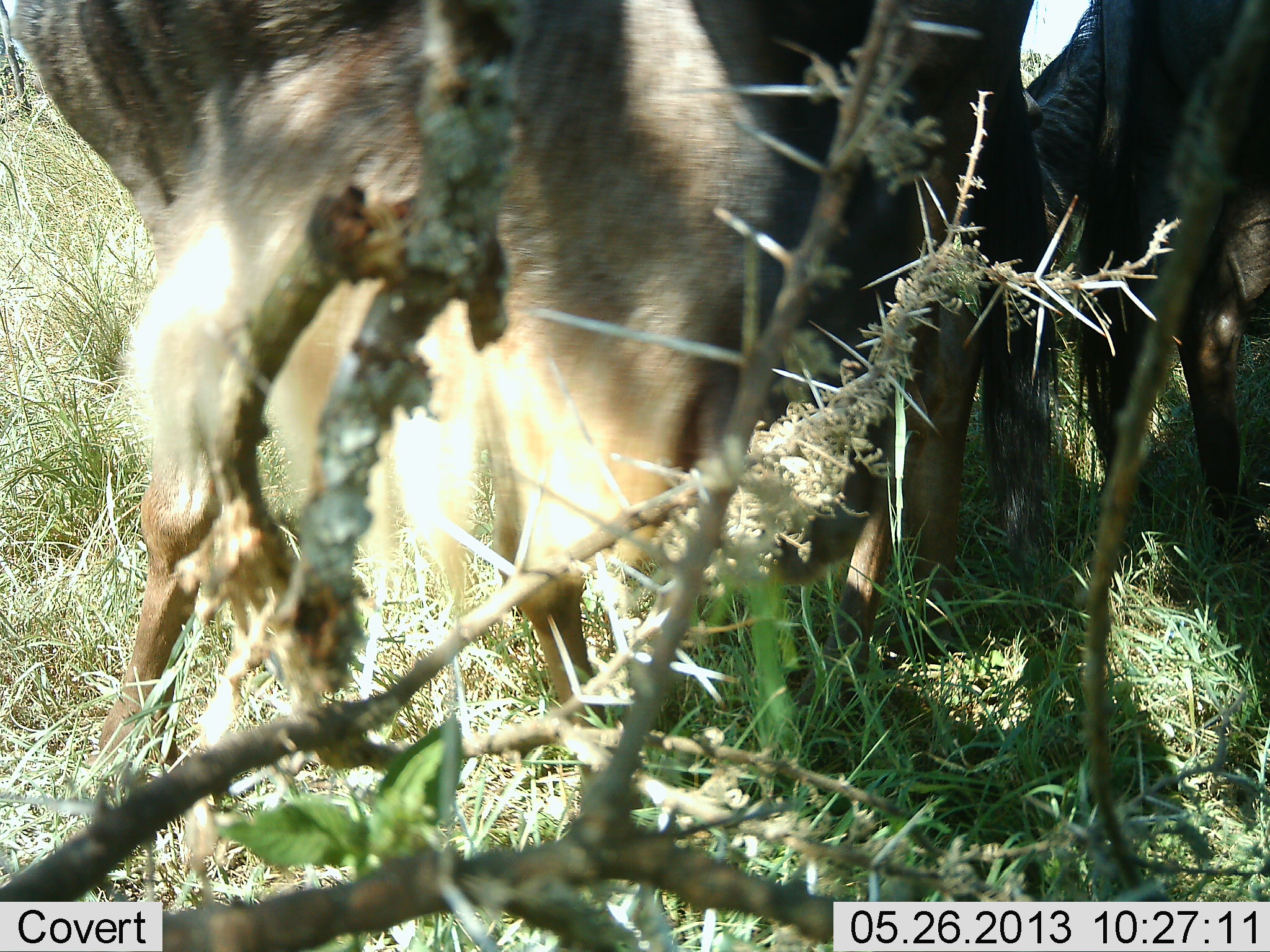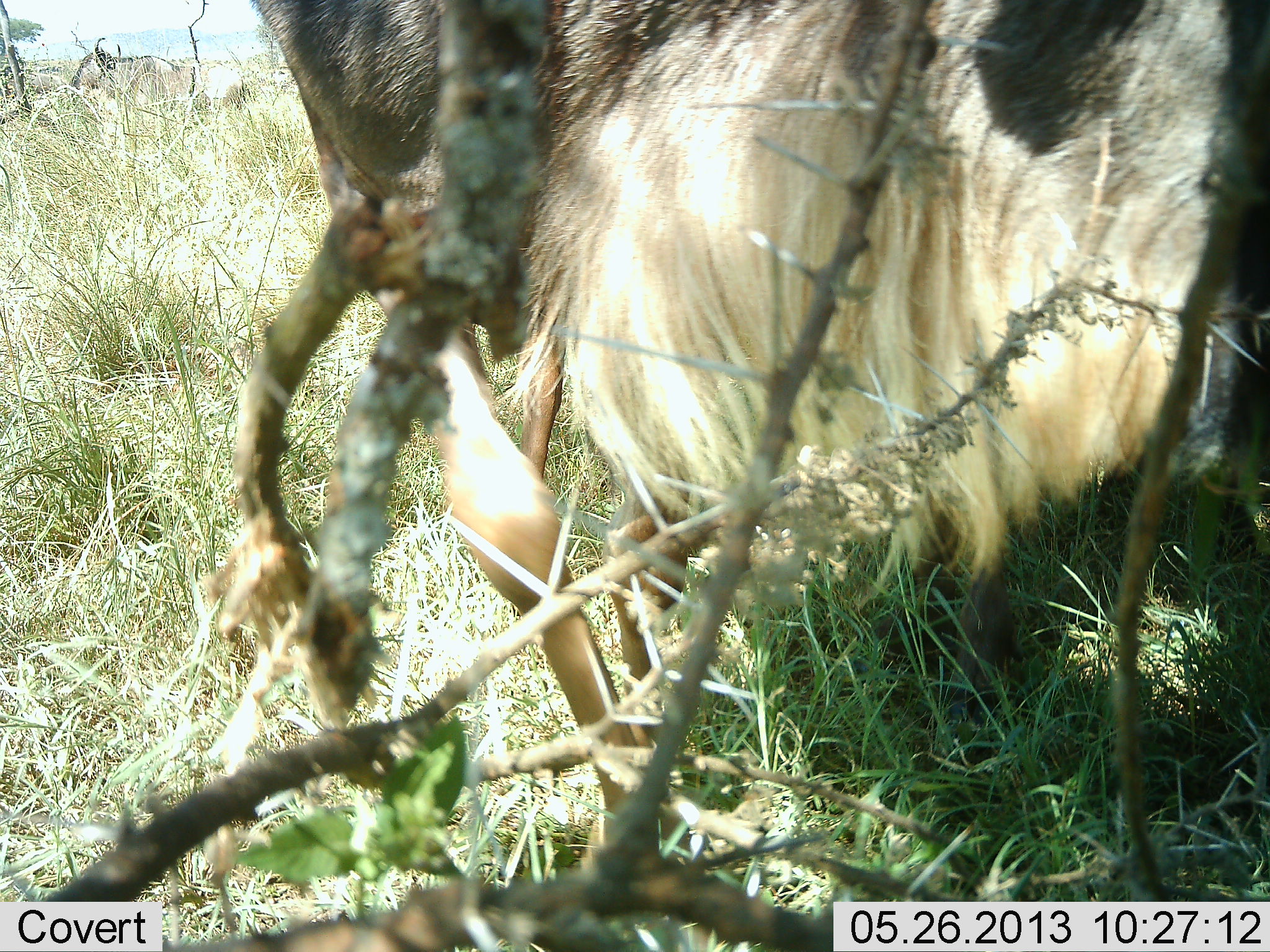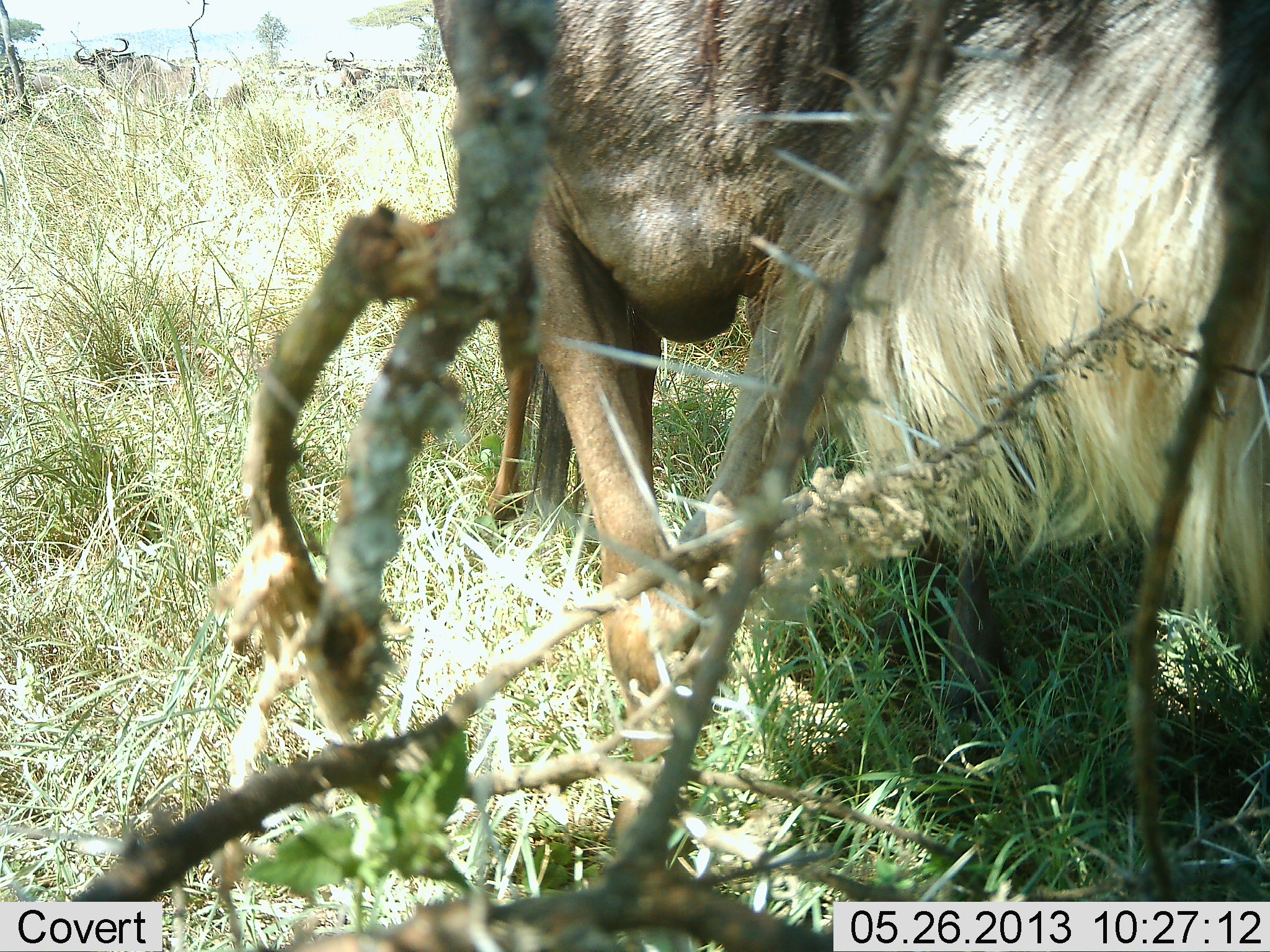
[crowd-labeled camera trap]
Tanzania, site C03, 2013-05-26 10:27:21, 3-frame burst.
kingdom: Animalia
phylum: Chordata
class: Mammalia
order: Artiodactyla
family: Bovidae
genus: Connochaetes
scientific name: Connochaetes taurinus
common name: blue wildebeest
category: wildebeest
Wildebeest (blue wildebeest) (Connochaetes taurinus), count 2. Behavior (volunteer vote fractions): standing 45%, resting 0%, moving 65%, interacting 0%. Young present (vote fraction): 0%. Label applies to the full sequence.